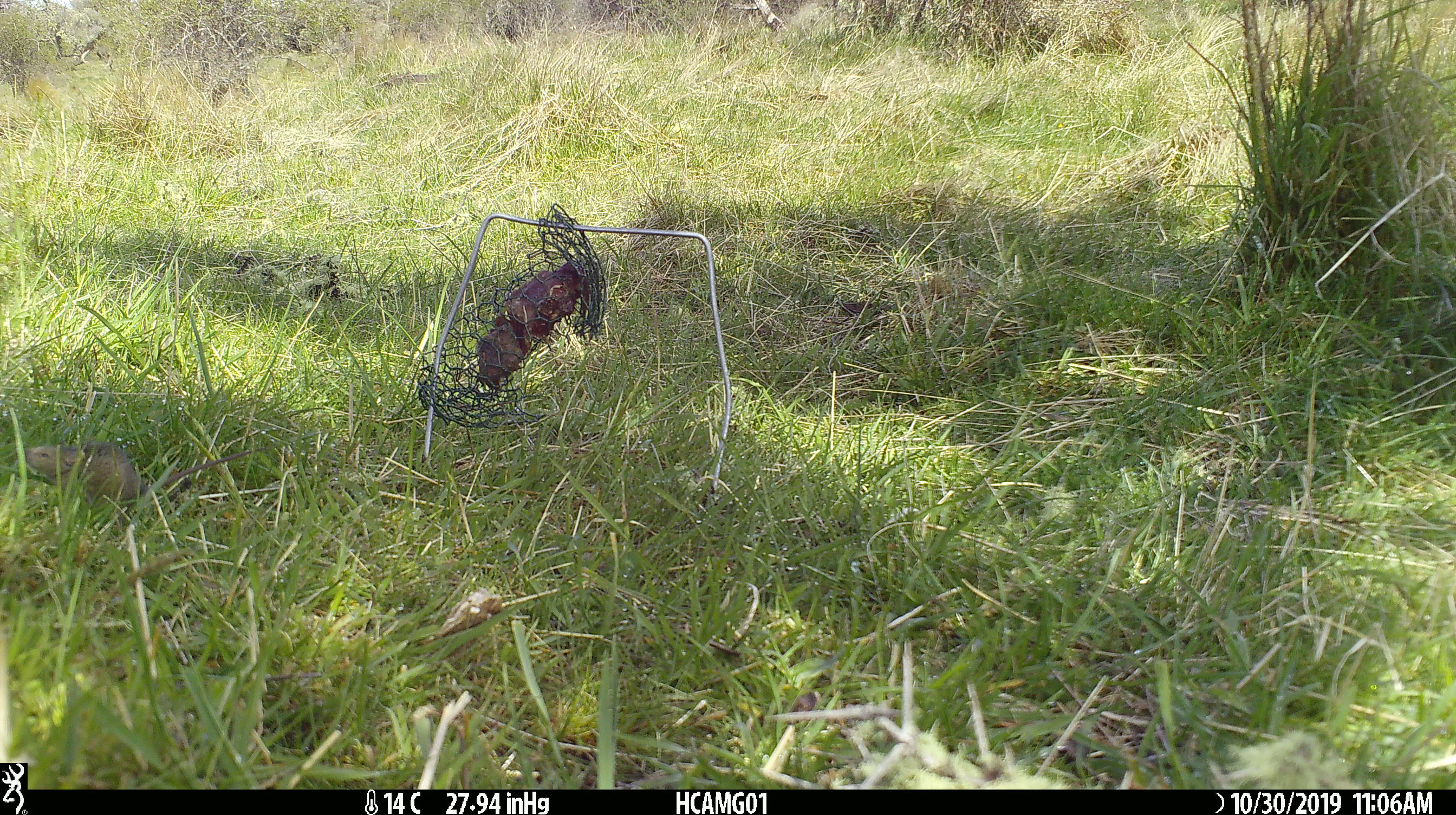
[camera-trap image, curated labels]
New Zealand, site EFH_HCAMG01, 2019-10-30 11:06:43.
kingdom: Animalia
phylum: Chordata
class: Mammalia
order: Rodentia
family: Muridae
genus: Mus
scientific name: Mus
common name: mouse